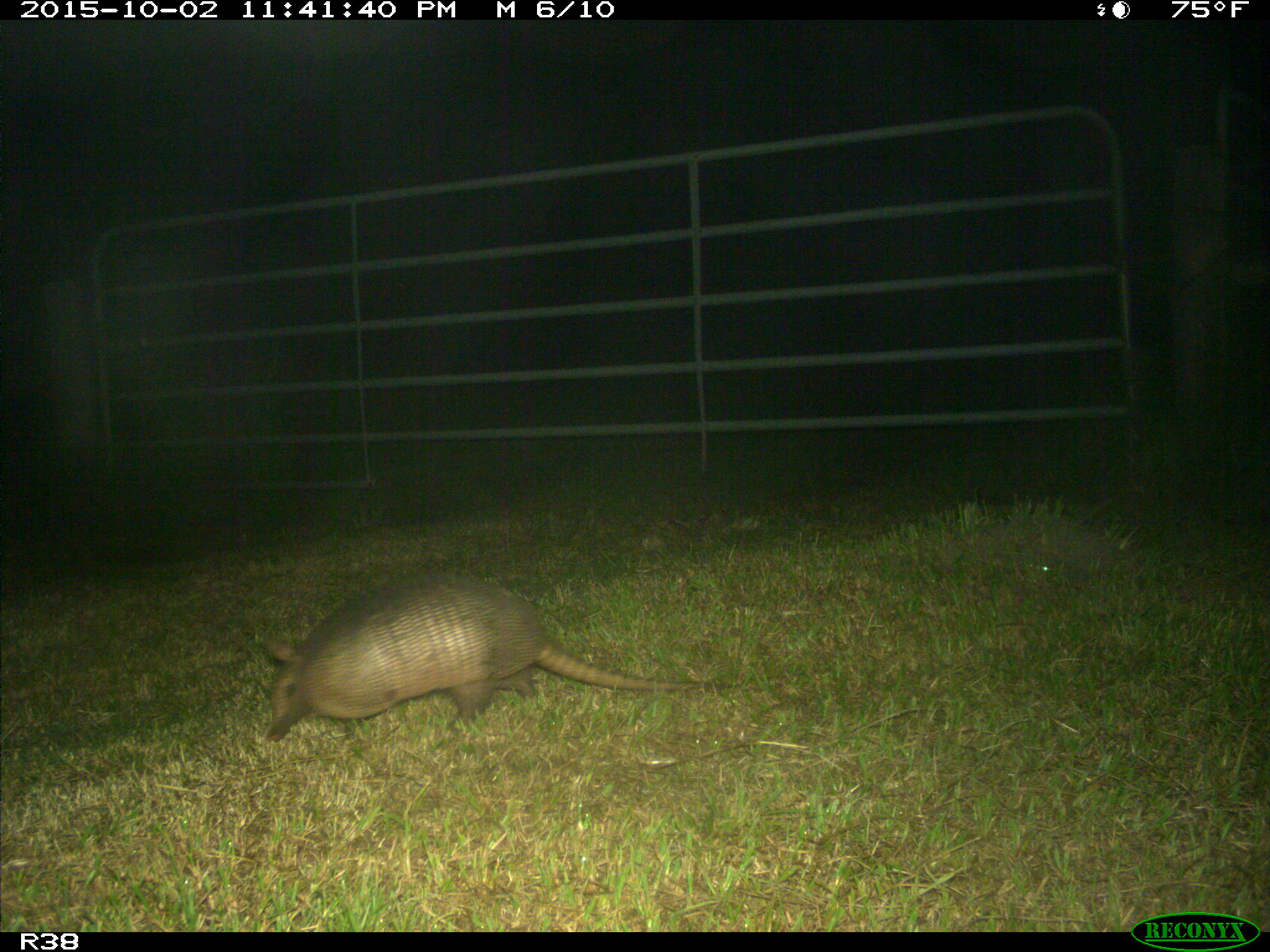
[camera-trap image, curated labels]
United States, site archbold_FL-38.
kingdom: Animalia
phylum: Chordata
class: Mammalia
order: Cingulata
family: Dasypodidae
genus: Dasypus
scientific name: Dasypus novemcinctus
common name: nine-banded armadillo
Dasypus novemcinctus (nine-banded armadillo).